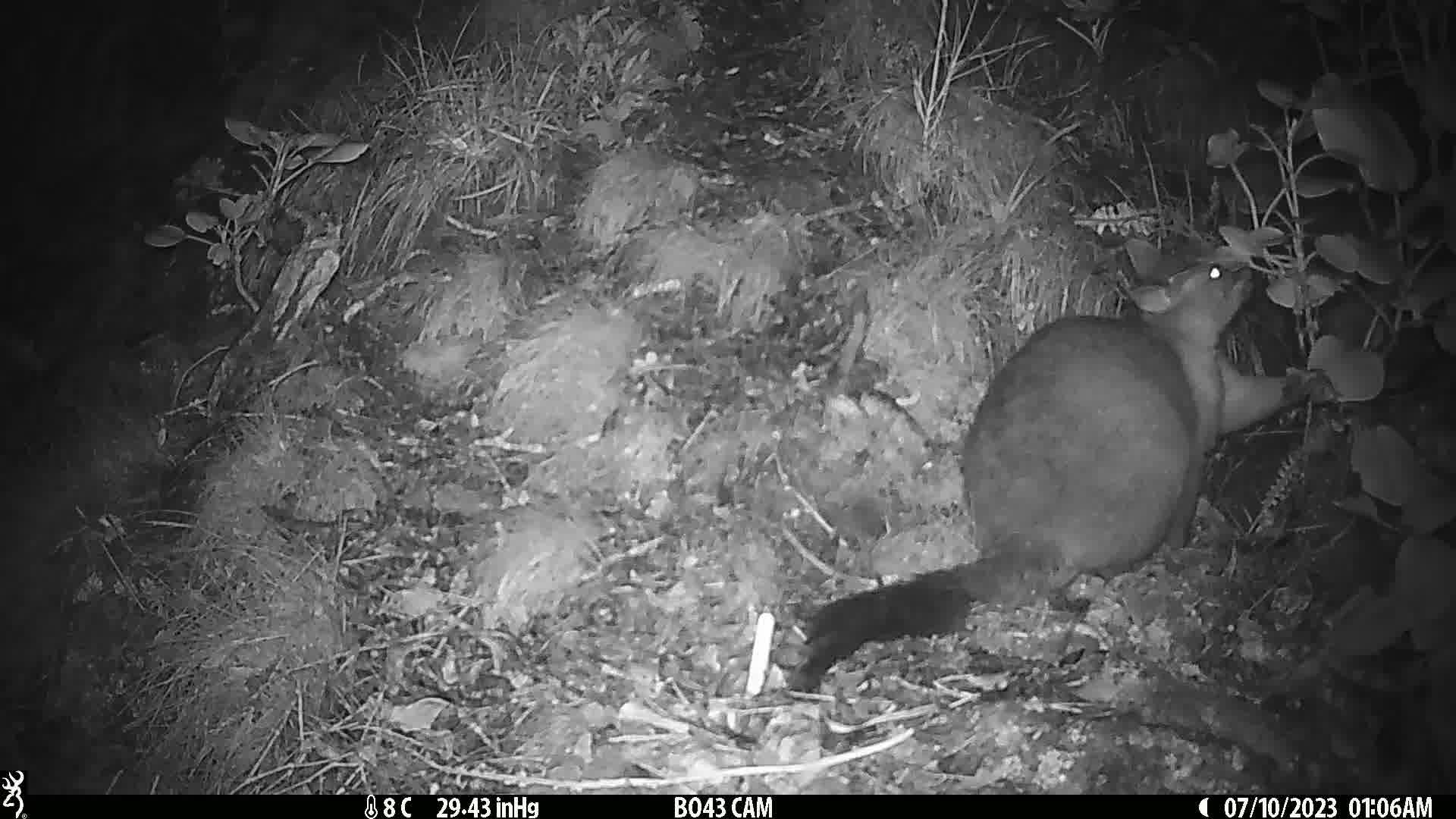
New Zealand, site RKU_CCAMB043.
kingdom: Animalia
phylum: Chordata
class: Mammalia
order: Diprotodontia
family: Phalangeridae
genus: Trichosurus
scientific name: Trichosurus vulpecula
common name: common brushtail possum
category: possum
Possum (common brushtail possum) (Trichosurus vulpecula).